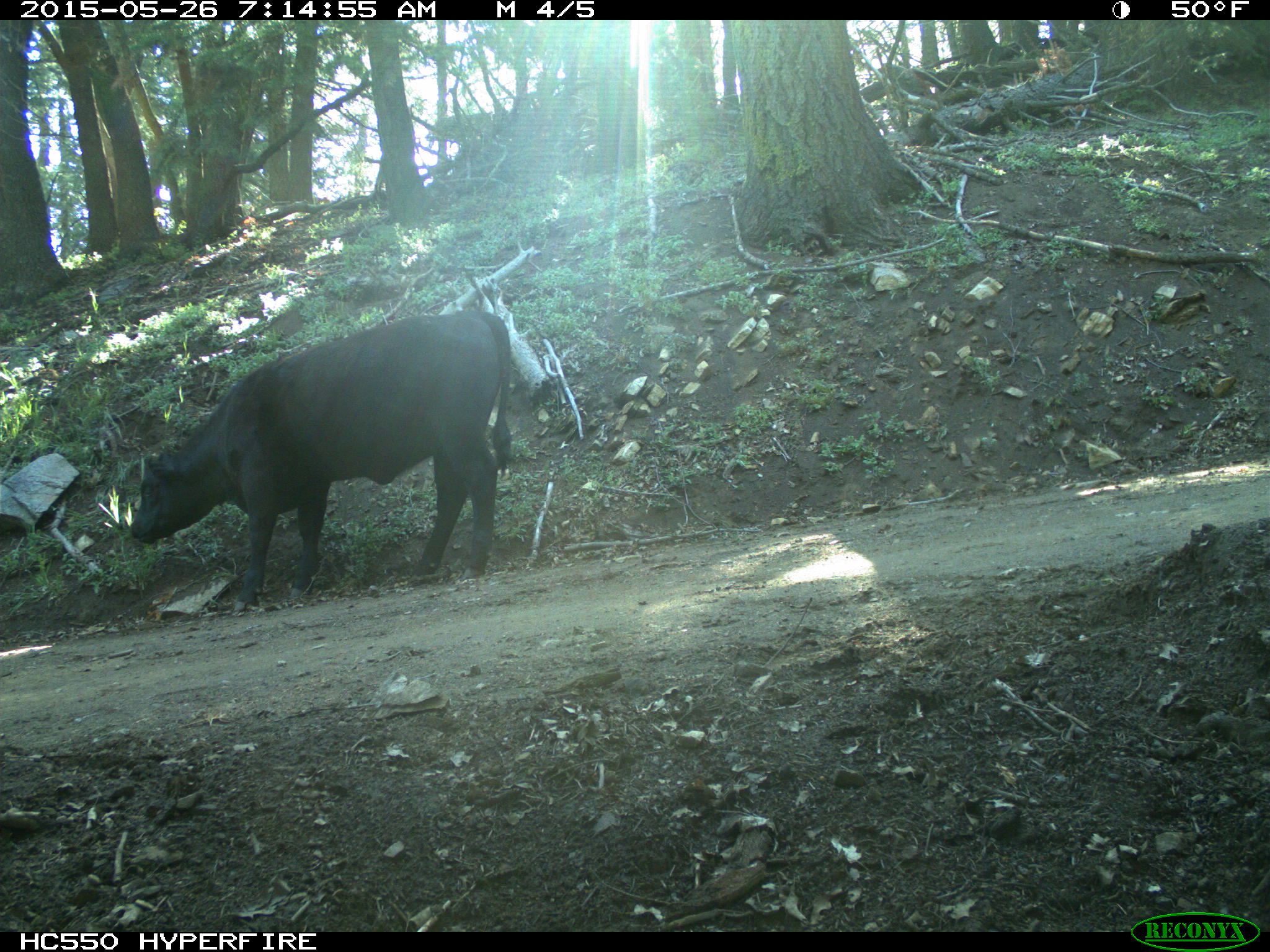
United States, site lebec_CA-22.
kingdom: Animalia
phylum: Chordata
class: Mammalia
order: Artiodactyla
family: Bovidae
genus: Bos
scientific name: Bos taurus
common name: domestic cow